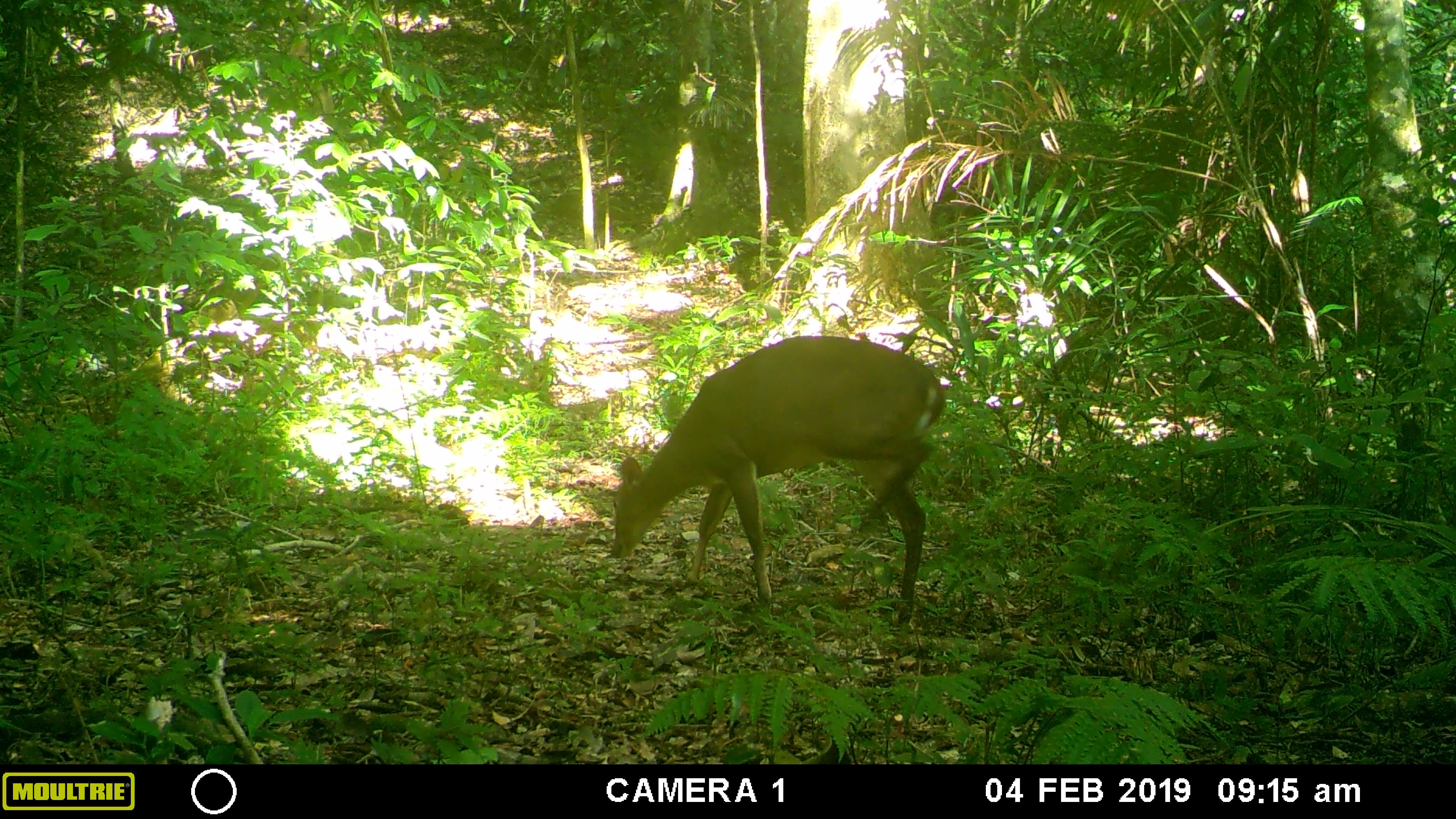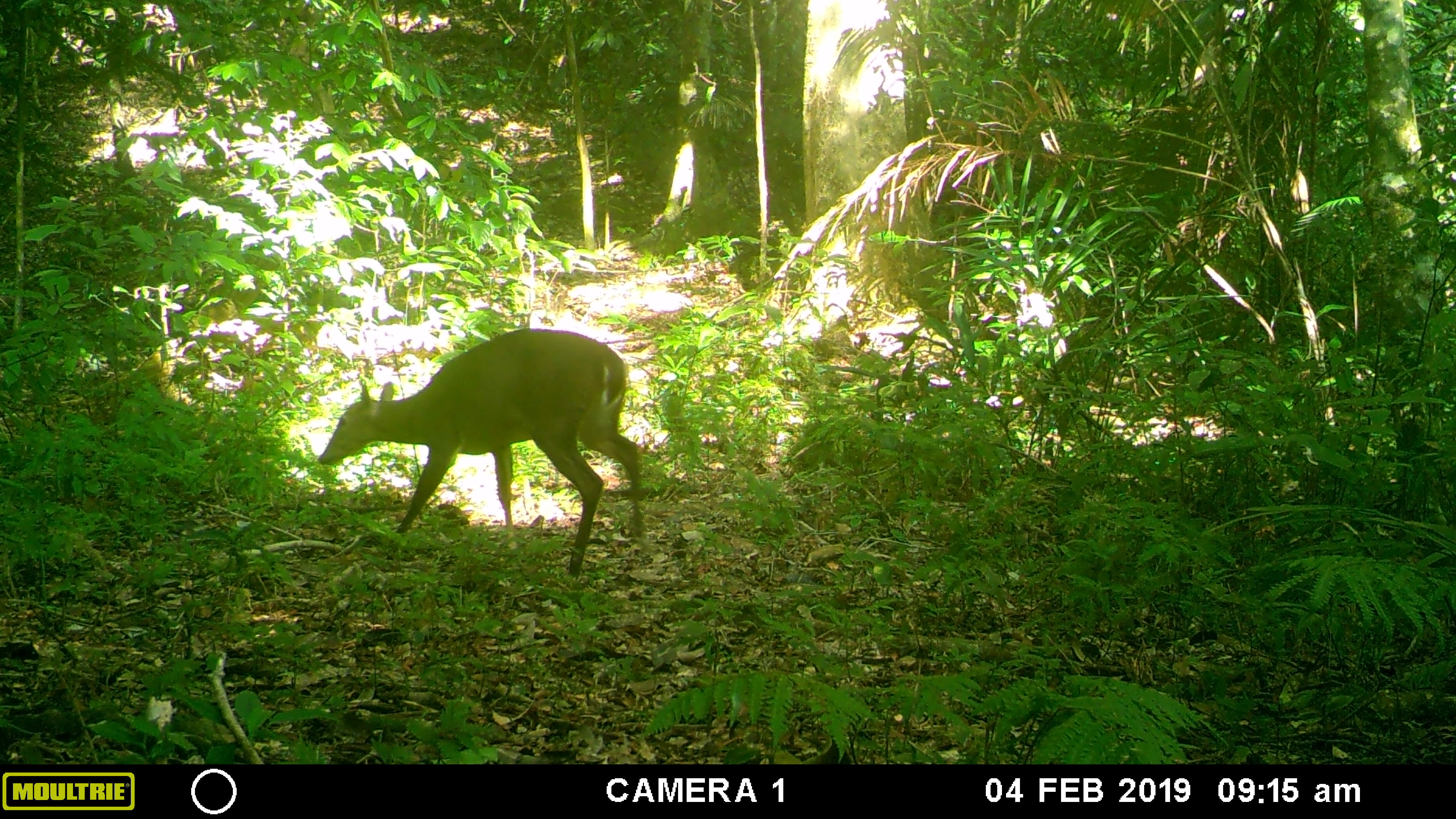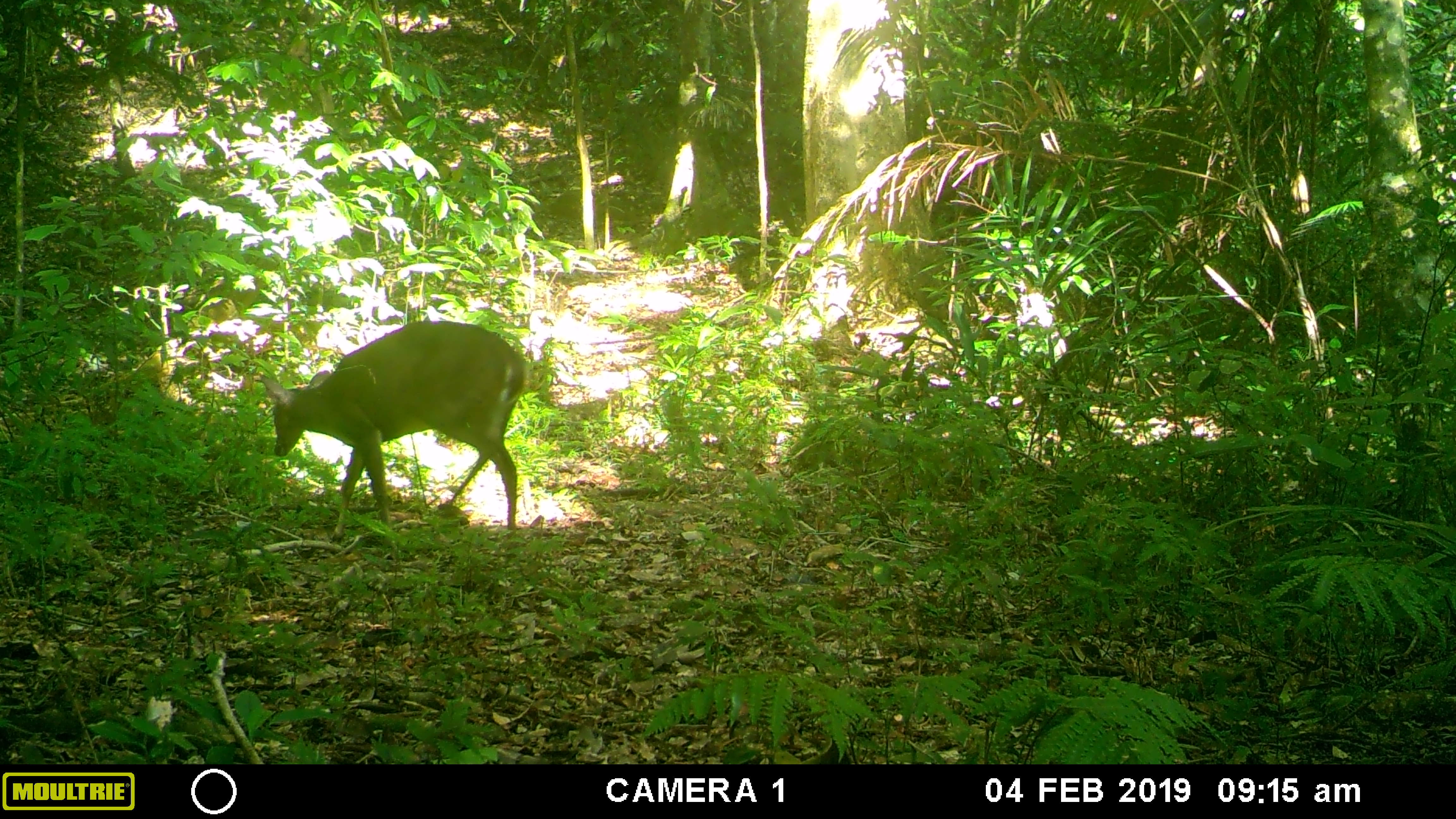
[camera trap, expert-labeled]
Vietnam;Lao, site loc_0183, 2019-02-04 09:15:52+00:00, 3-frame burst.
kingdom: Animalia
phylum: Chordata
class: Mammalia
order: Artiodactyla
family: Cervidae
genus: Muntiacus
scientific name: Muntiacus vuquangensis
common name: large-antlered muntjac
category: large antlered muntjac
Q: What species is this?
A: Large antlered muntjac (large-antlered muntjac) (Muntiacus vuquangensis).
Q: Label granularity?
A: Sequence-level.